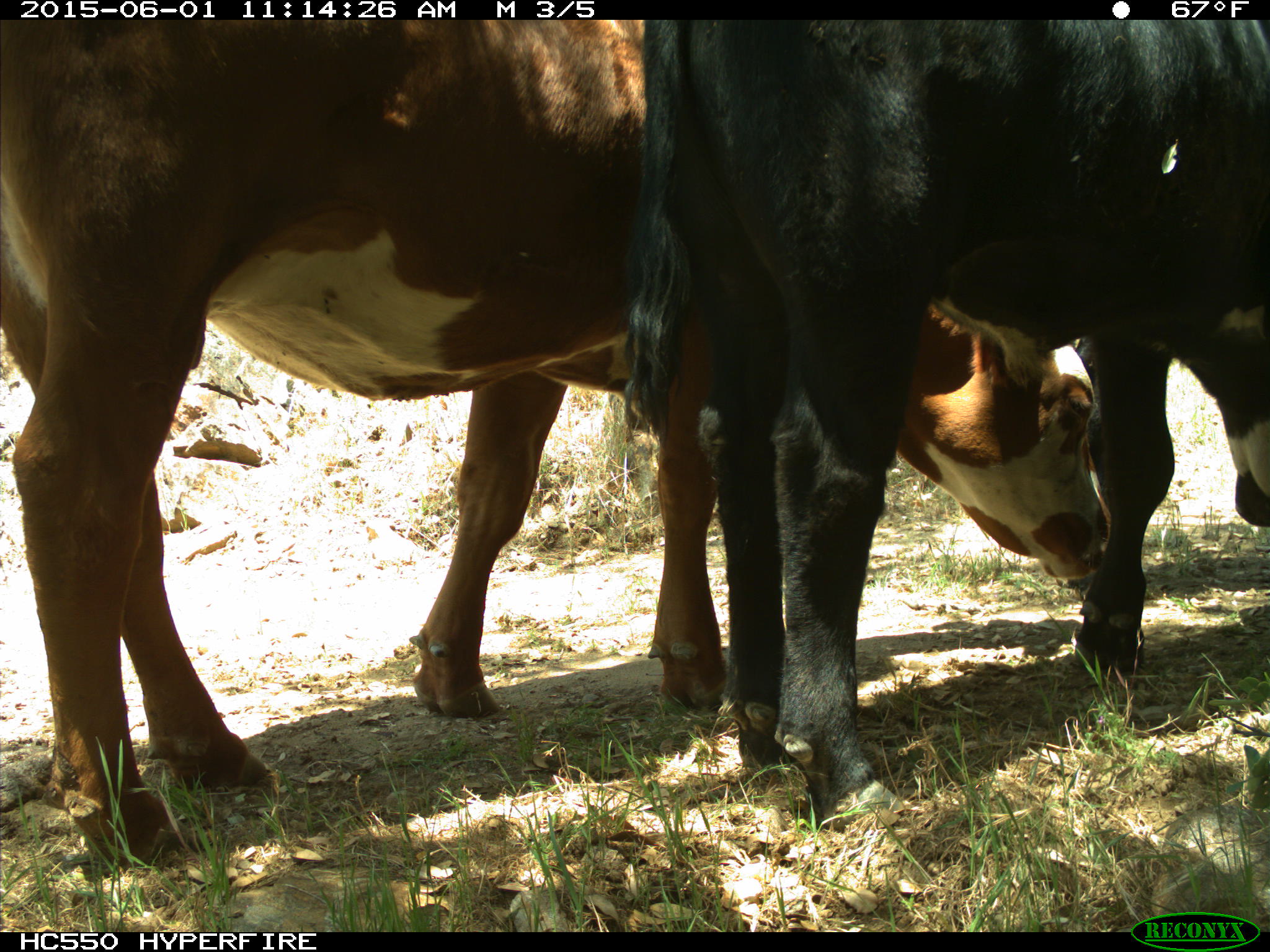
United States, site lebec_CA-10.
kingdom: Animalia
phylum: Chordata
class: Mammalia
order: Artiodactyla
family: Bovidae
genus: Bos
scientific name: Bos taurus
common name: domestic cow